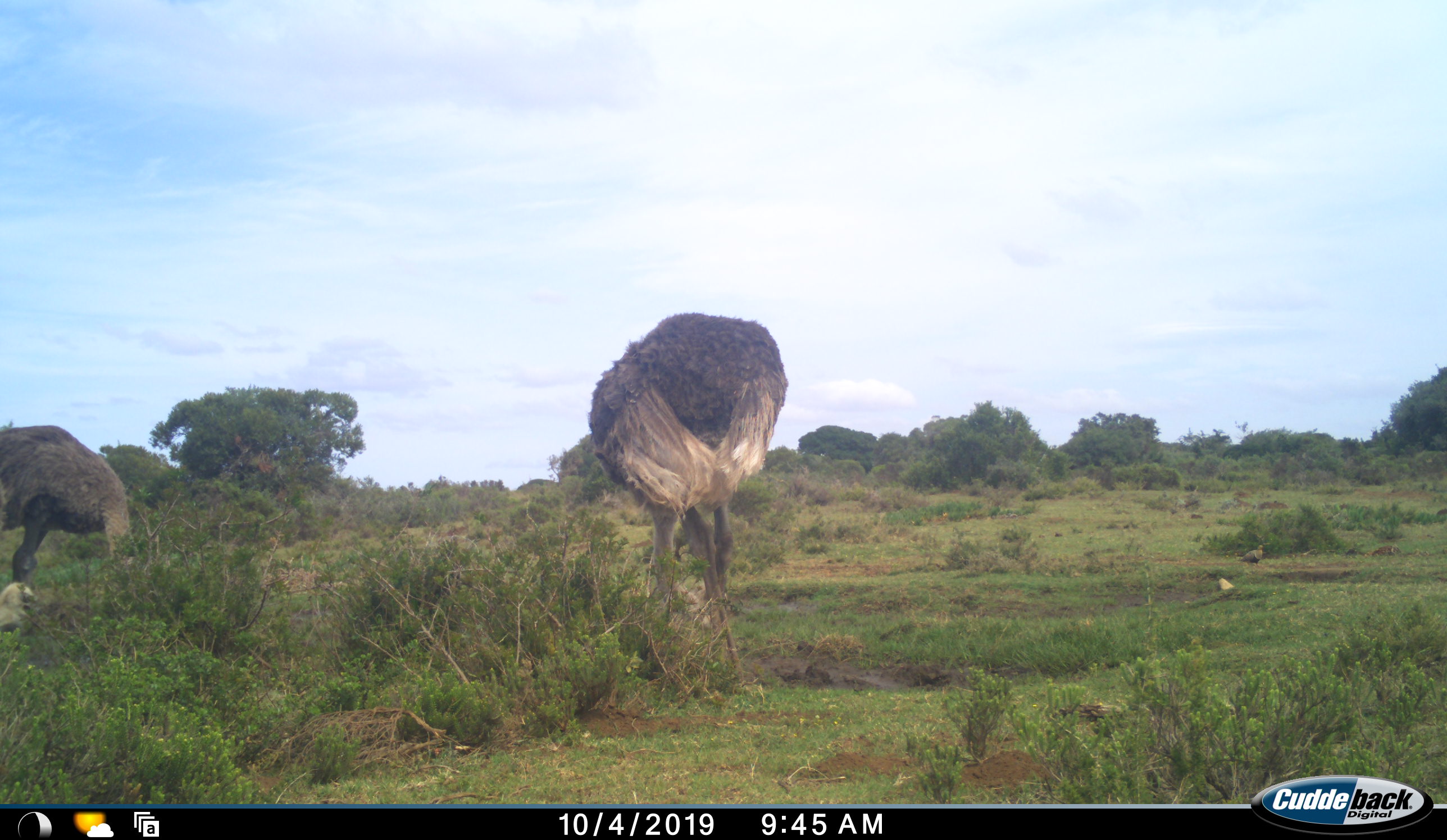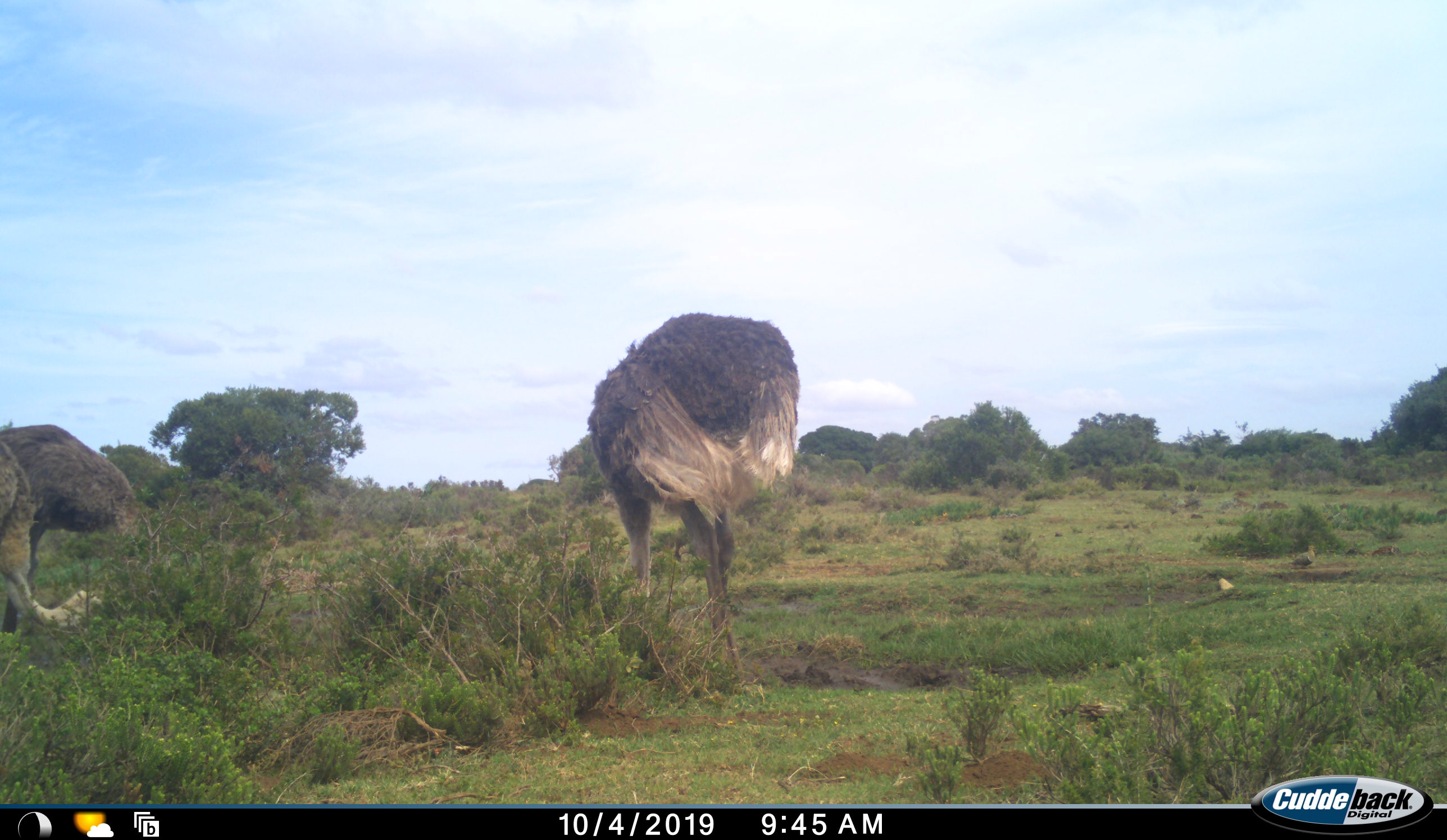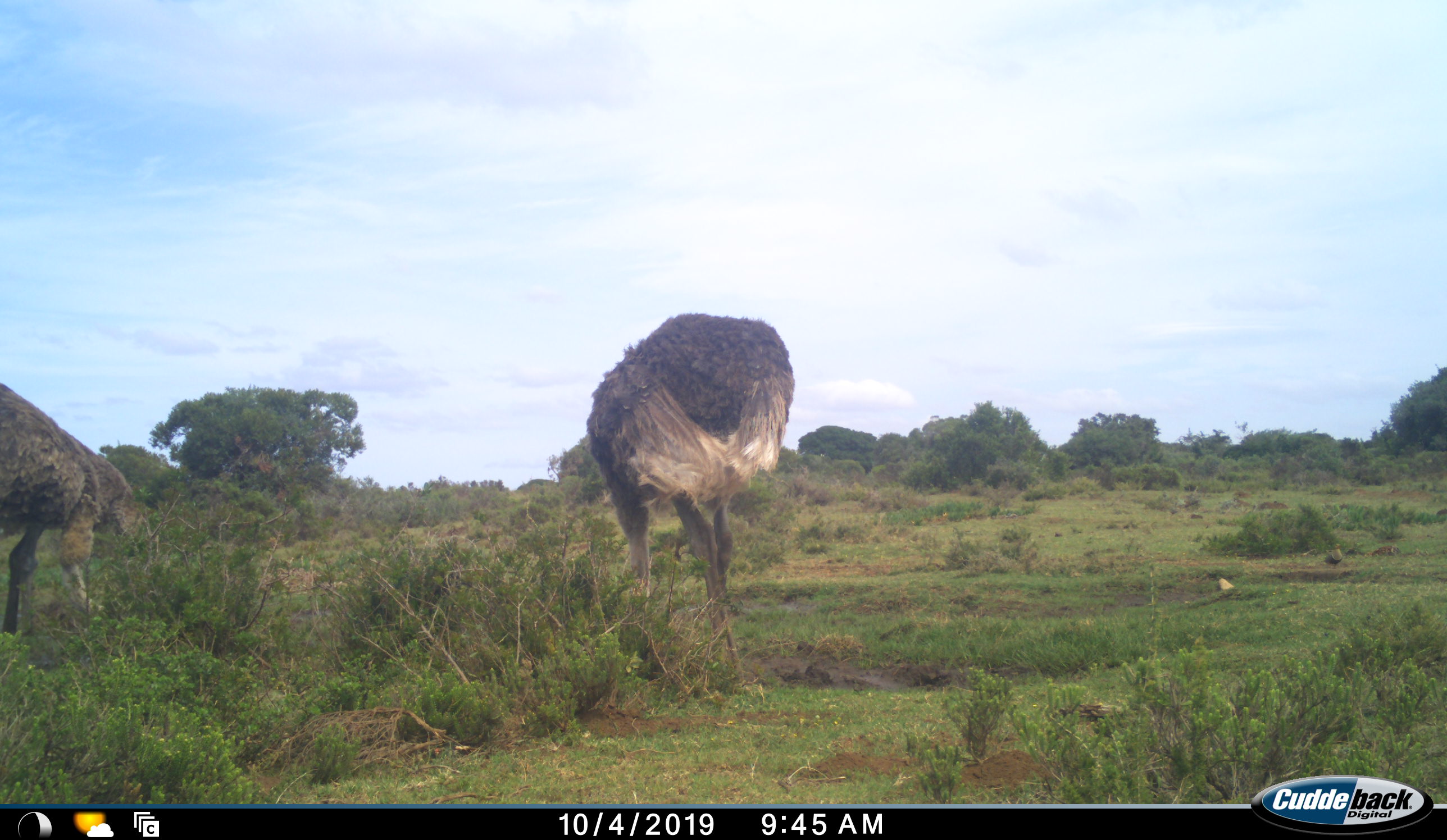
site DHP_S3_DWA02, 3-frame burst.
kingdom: Animalia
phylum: Chordata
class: Aves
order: Struthioniformes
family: Struthionidae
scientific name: Struthionidae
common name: ostrich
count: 2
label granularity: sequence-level